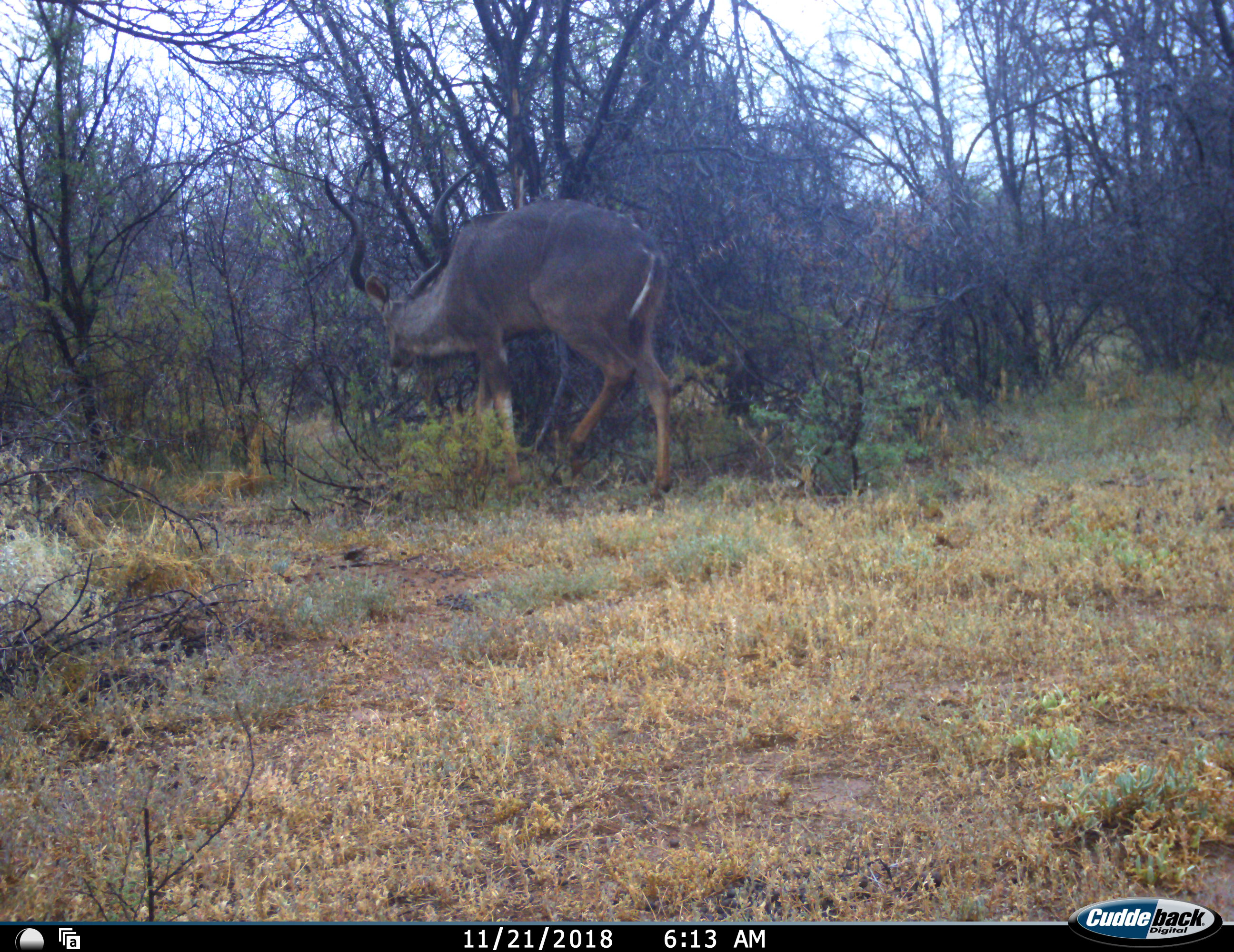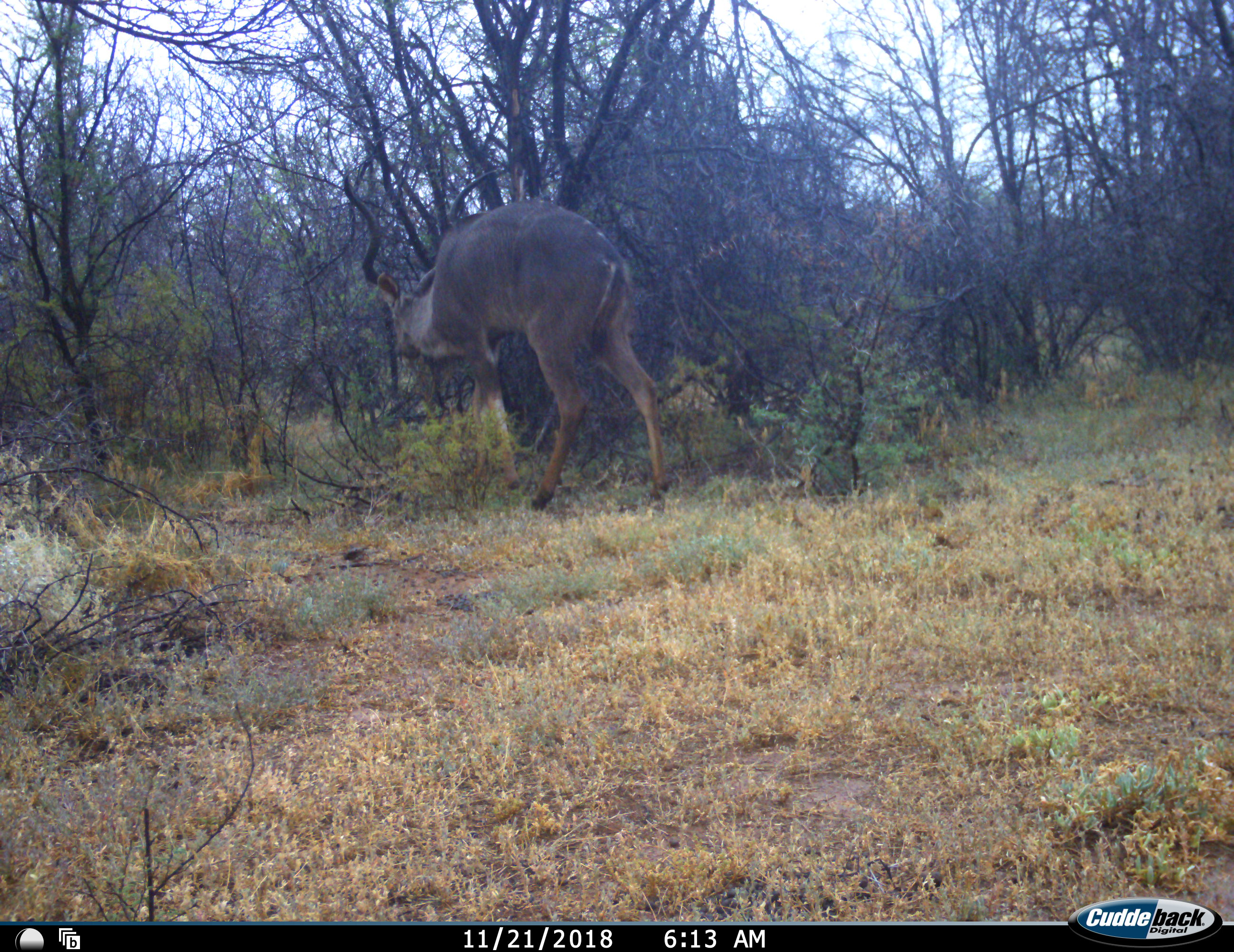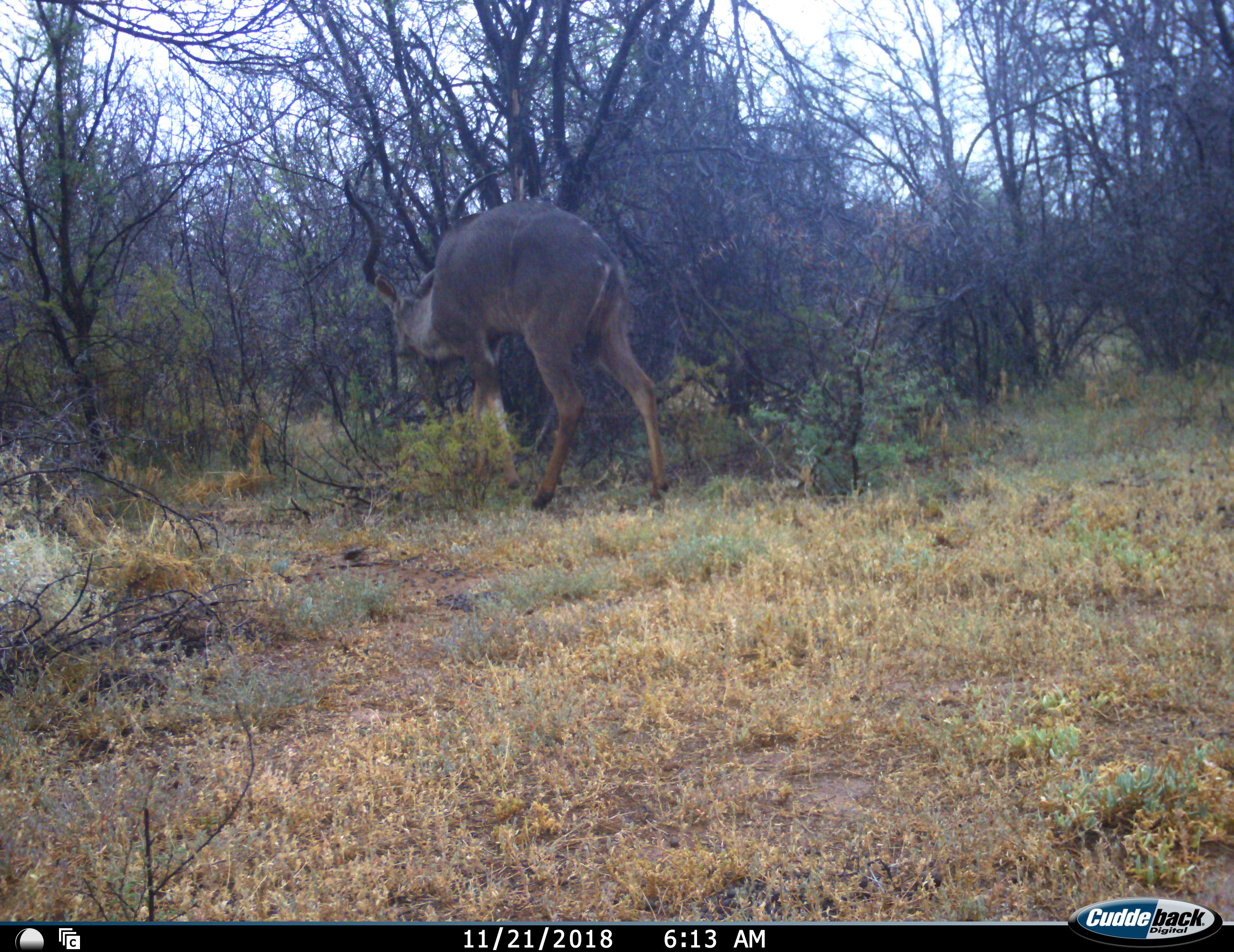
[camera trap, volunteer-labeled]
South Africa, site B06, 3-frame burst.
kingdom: Animalia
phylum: Chordata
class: Mammalia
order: Artiodactyla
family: Bovidae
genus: Tragelaphus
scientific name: Tragelaphus strepsiceros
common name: greater kudu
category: kudu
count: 1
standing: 30%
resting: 0%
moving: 50%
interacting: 0%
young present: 0%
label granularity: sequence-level